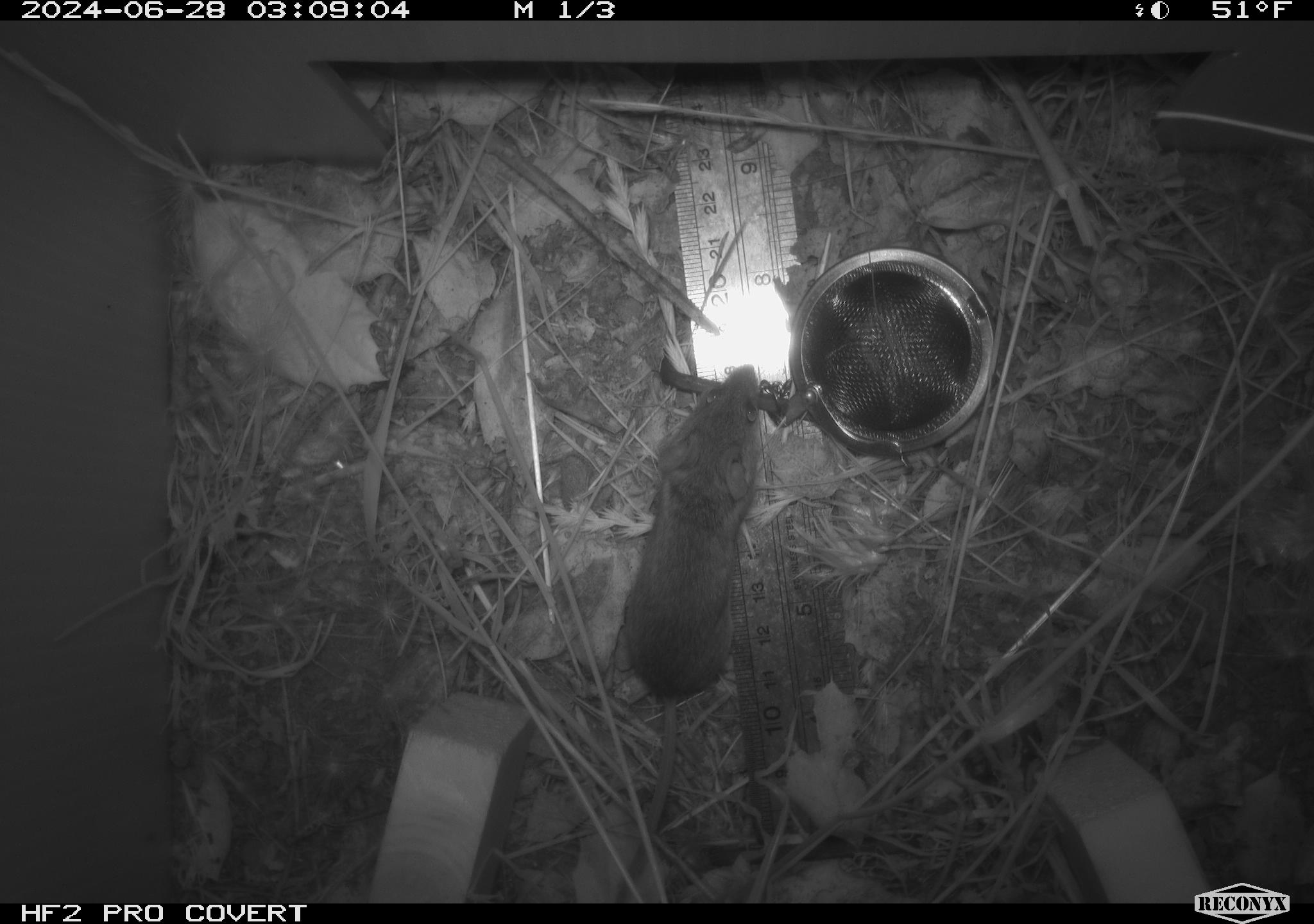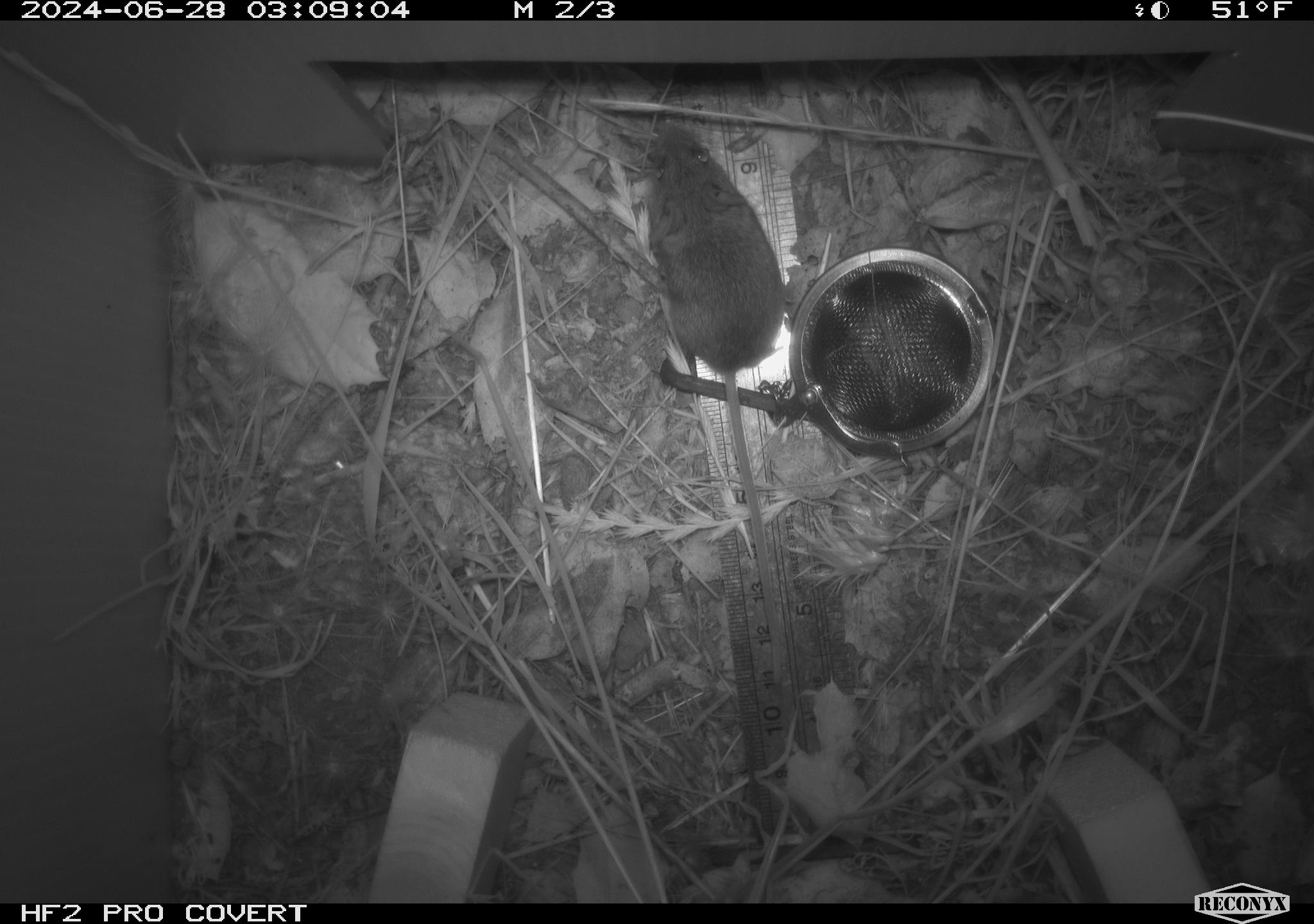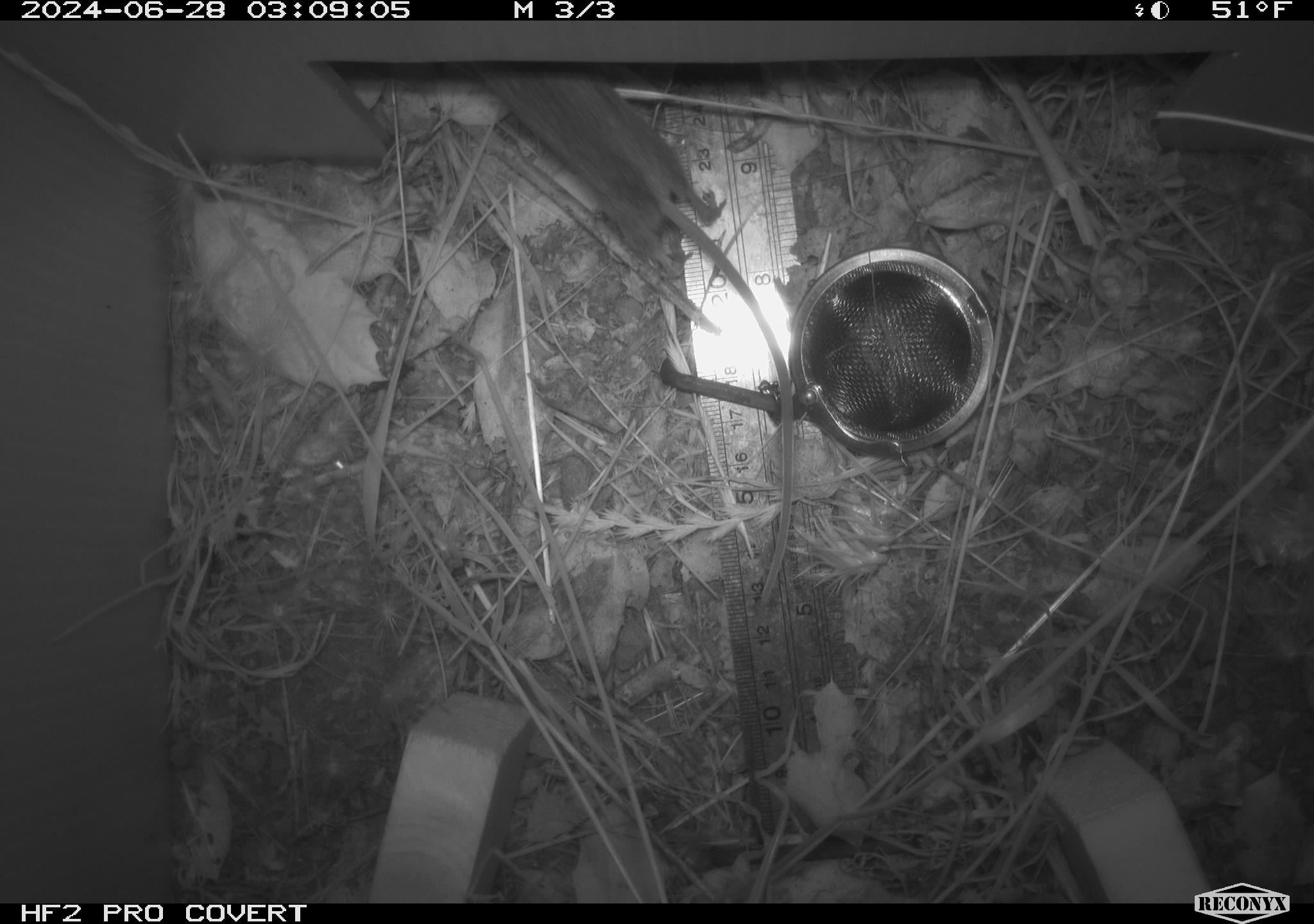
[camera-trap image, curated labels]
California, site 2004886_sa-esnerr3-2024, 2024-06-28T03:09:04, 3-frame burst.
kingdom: Animalia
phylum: Chordata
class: Mammalia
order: Rodentia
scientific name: Rodentia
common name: rodent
Rodent (Rodentia).